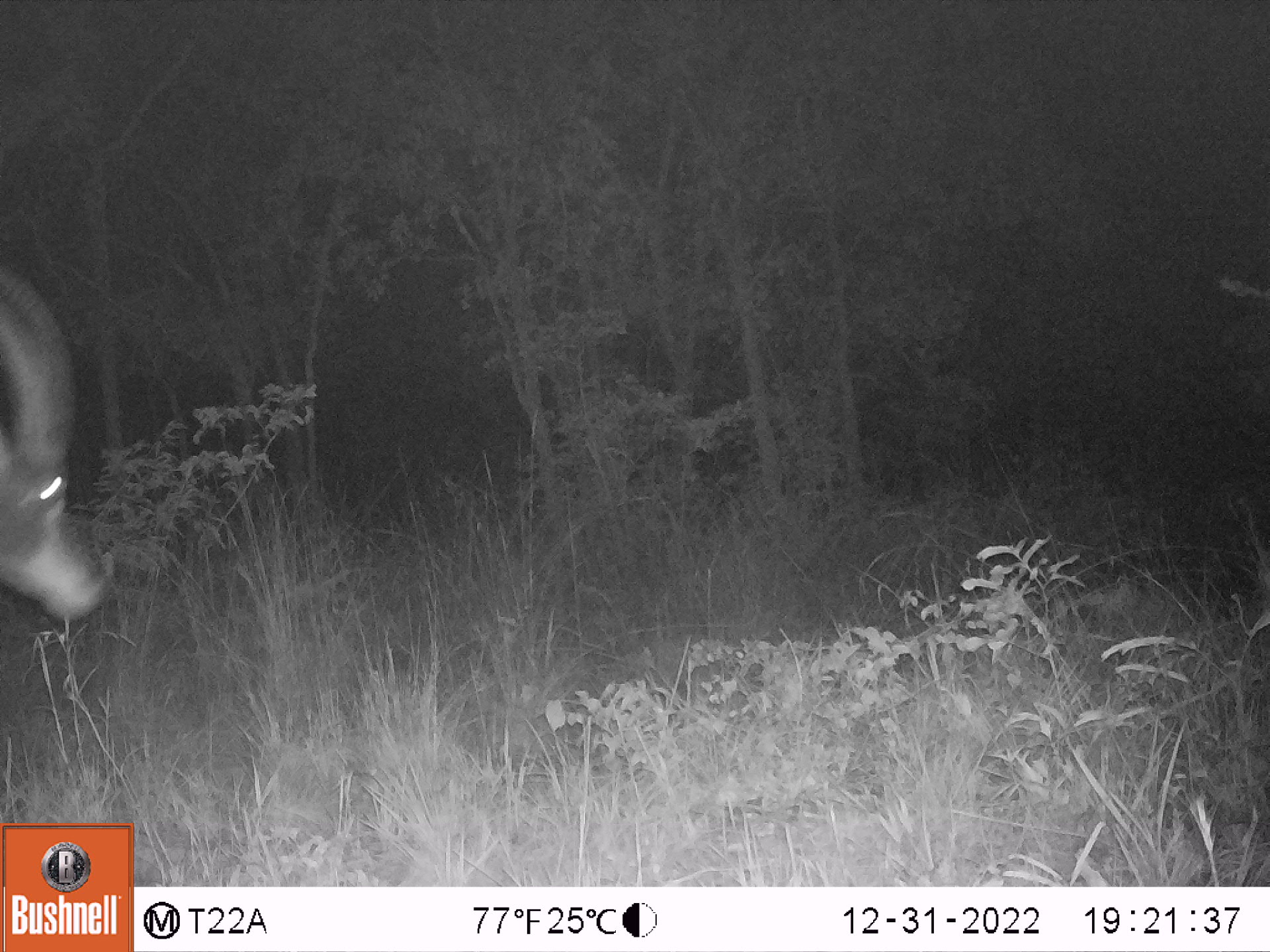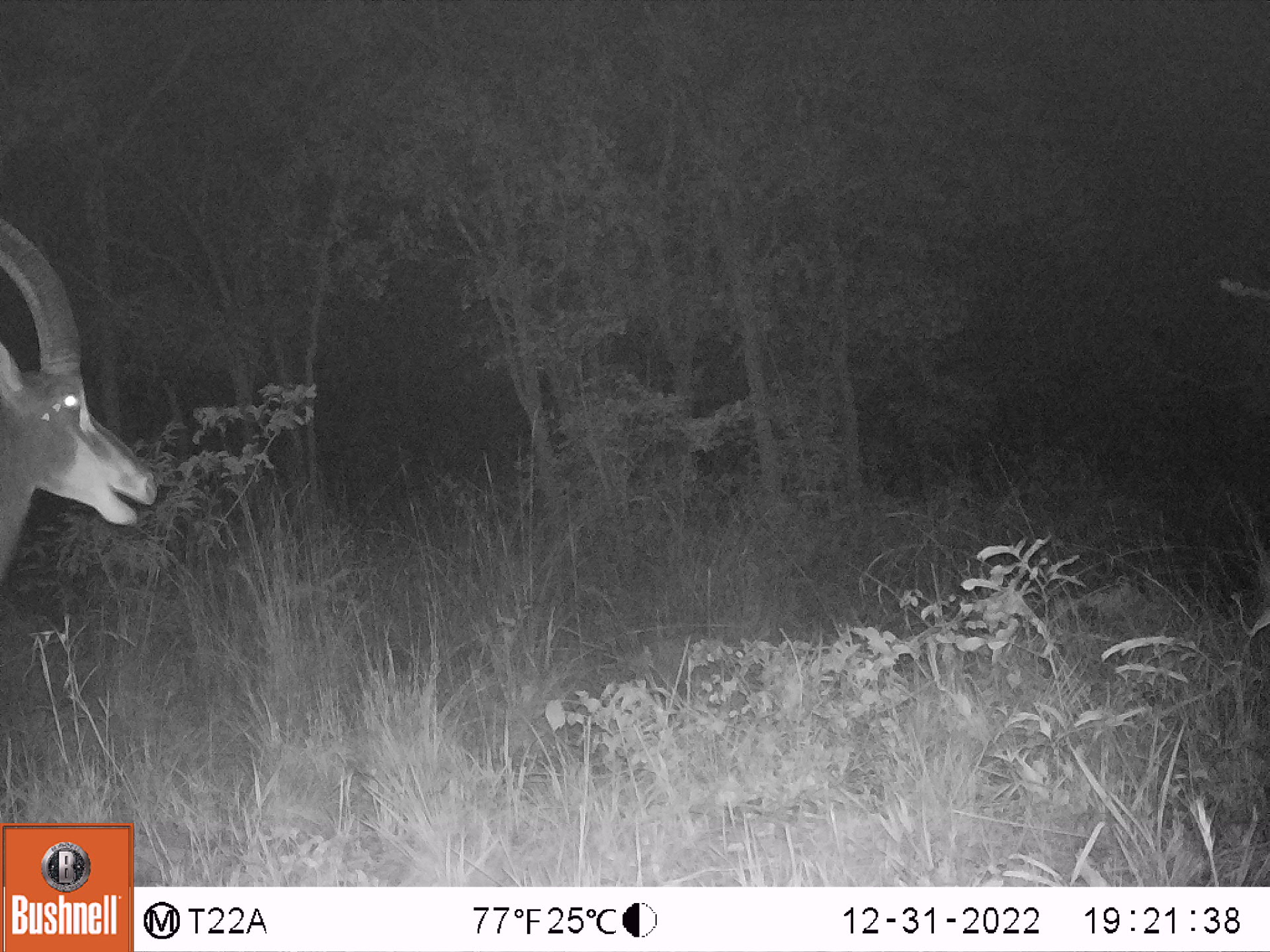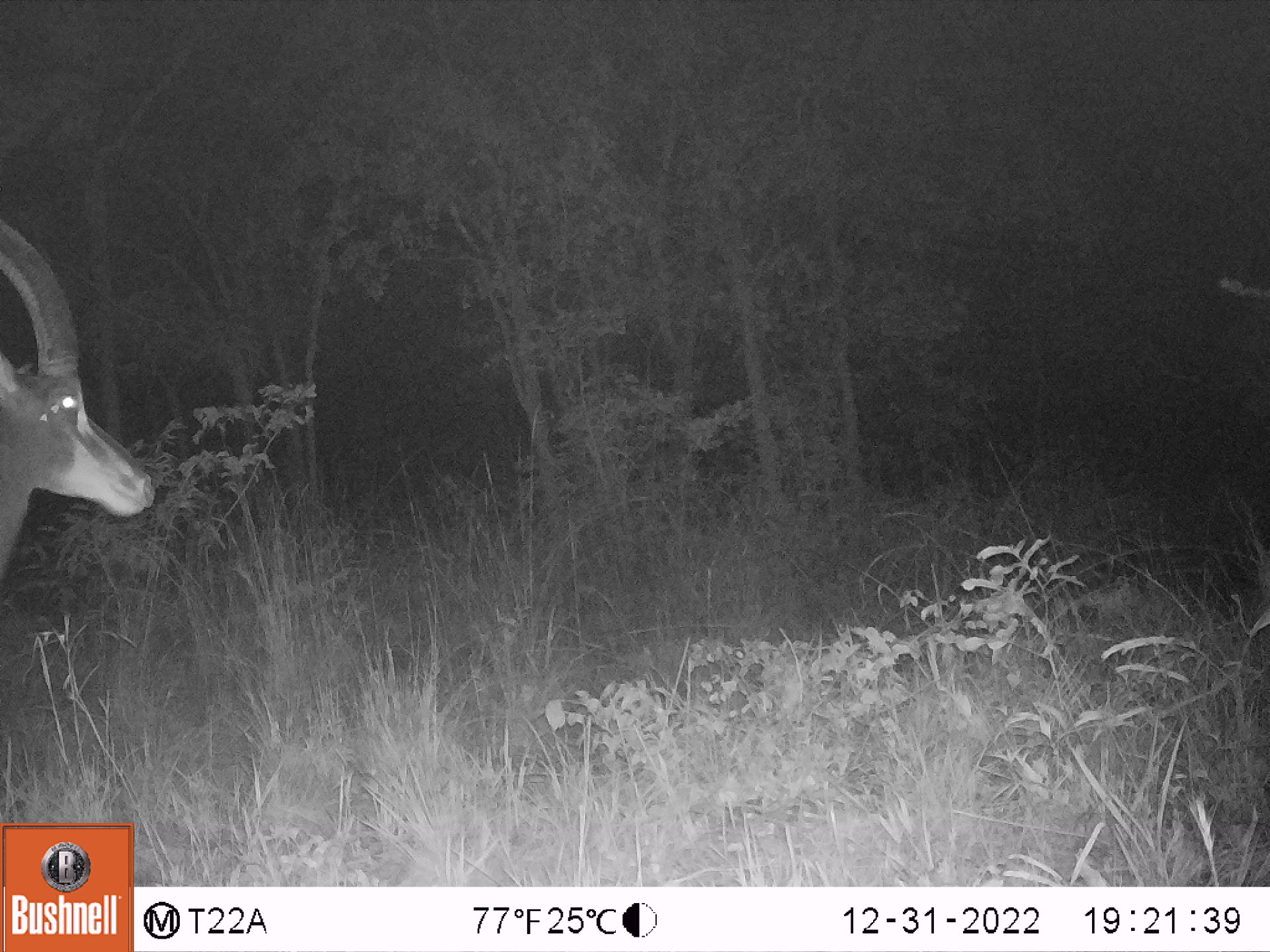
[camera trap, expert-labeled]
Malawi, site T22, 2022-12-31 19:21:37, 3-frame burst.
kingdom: Animalia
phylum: Chordata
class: Mammalia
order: Artiodactyla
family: Bovidae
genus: Hippotragus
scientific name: Hippotragus niger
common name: sable antelope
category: sable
Sable (sable antelope) (Hippotragus niger), count 1.